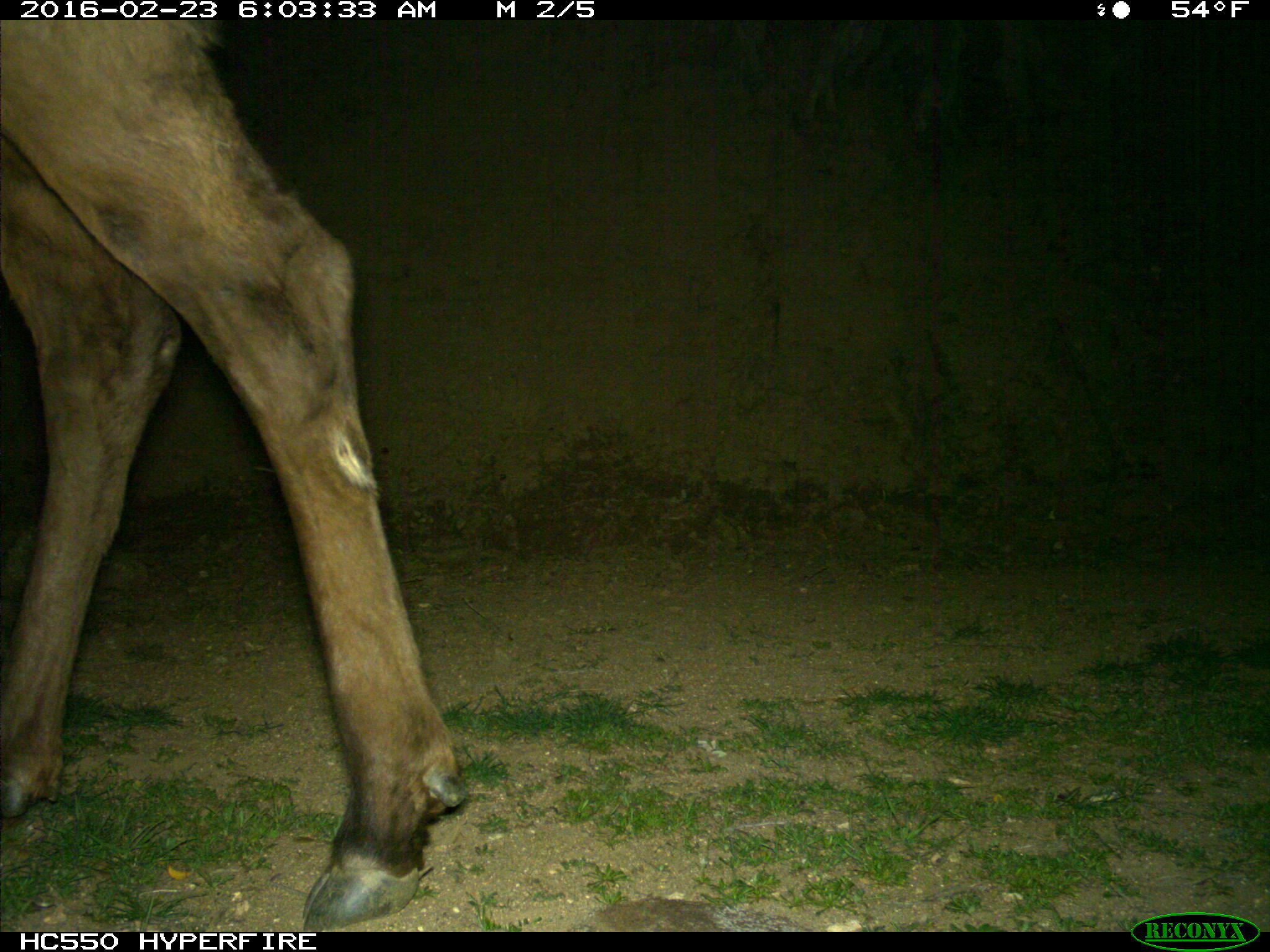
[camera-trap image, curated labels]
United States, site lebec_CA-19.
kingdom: Animalia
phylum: Chordata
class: Mammalia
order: Artiodactyla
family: Cervidae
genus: Cervus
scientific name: Cervus canadensis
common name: elk